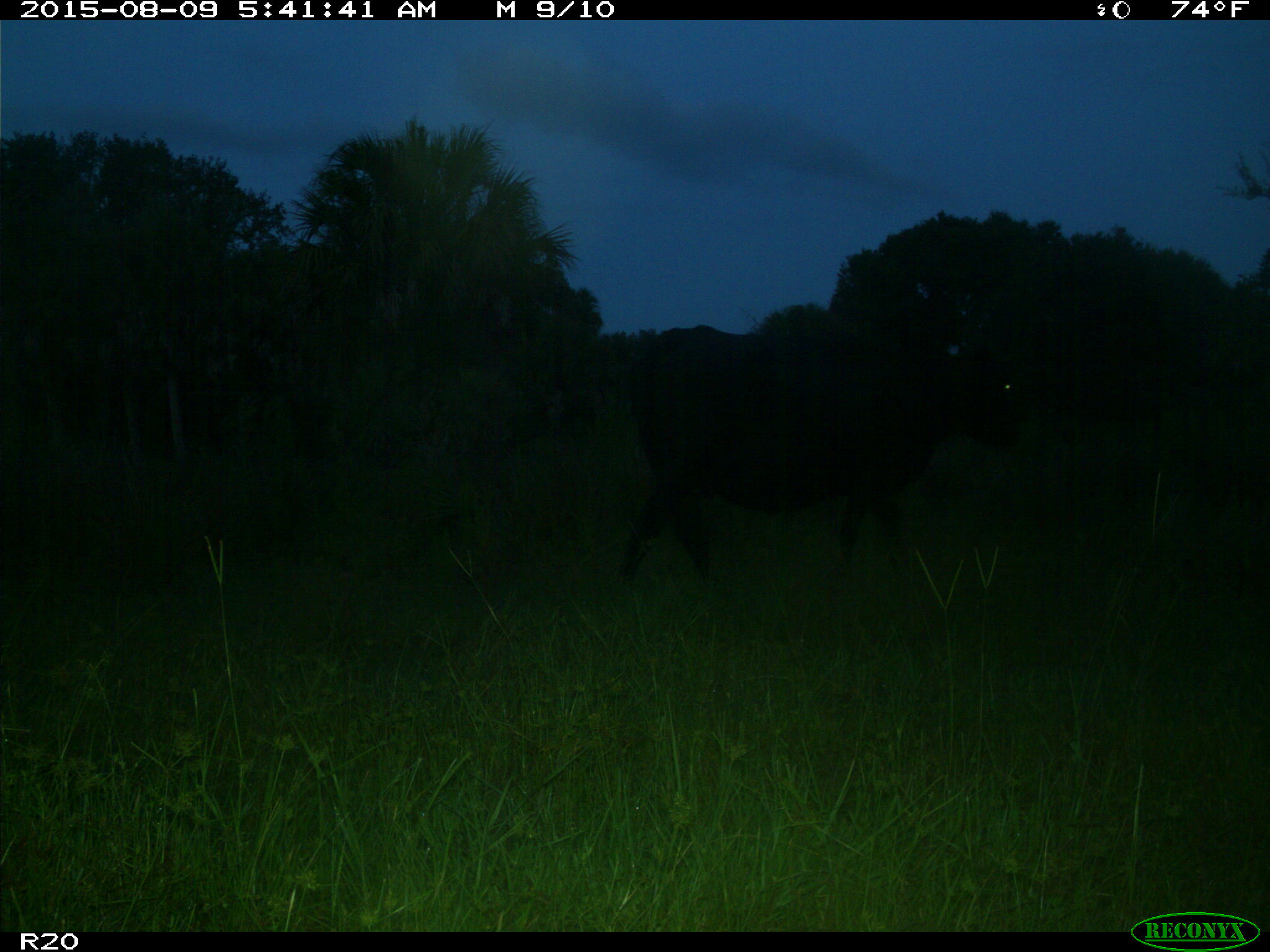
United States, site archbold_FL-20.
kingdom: Animalia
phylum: Chordata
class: Mammalia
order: Artiodactyla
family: Bovidae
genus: Bos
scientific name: Bos taurus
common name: domestic cow